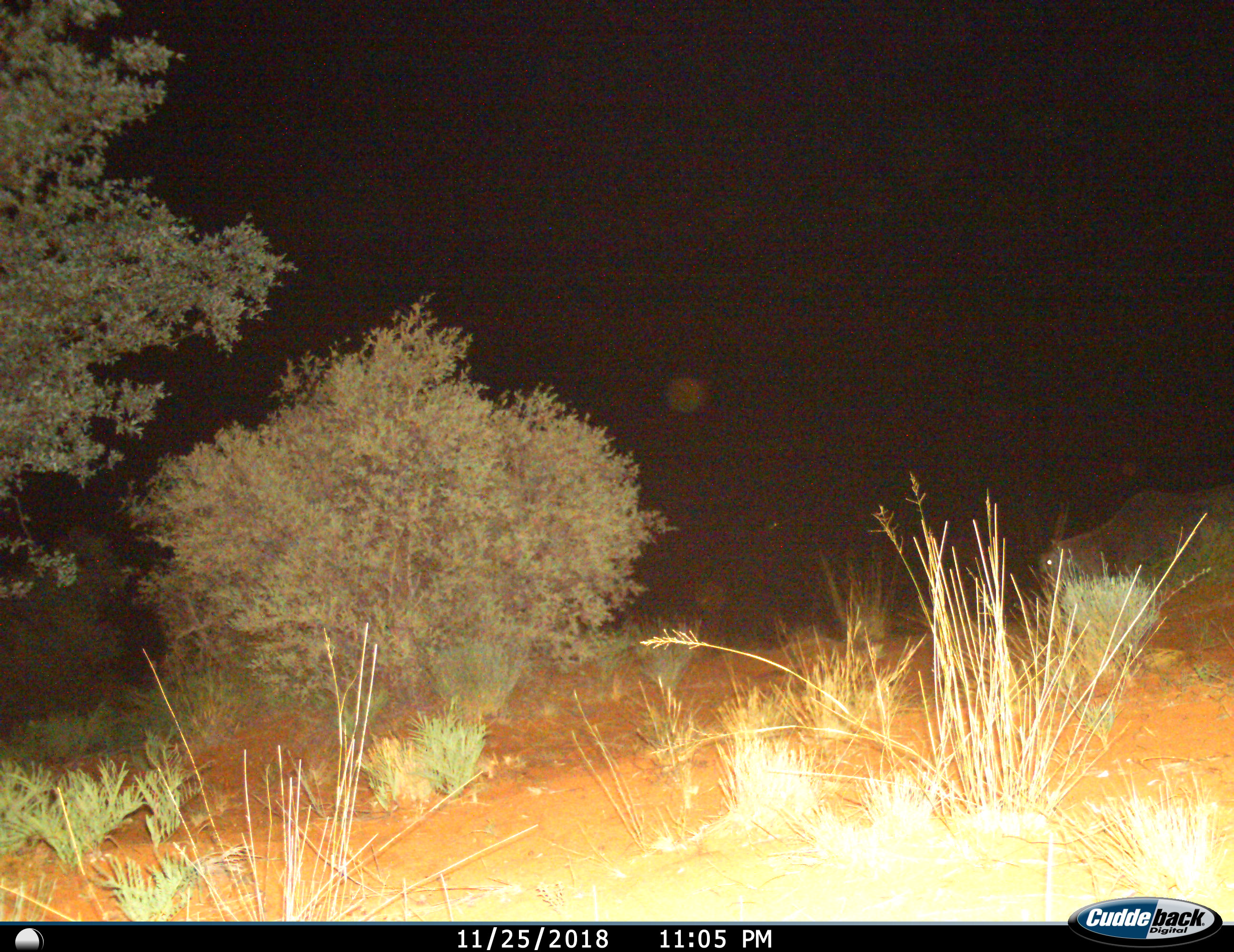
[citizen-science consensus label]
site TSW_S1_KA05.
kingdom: Animalia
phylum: Chordata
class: Mammalia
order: Artiodactyla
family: Bovidae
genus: Tragelaphus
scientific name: Tragelaphus oryx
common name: eland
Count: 1.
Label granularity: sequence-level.